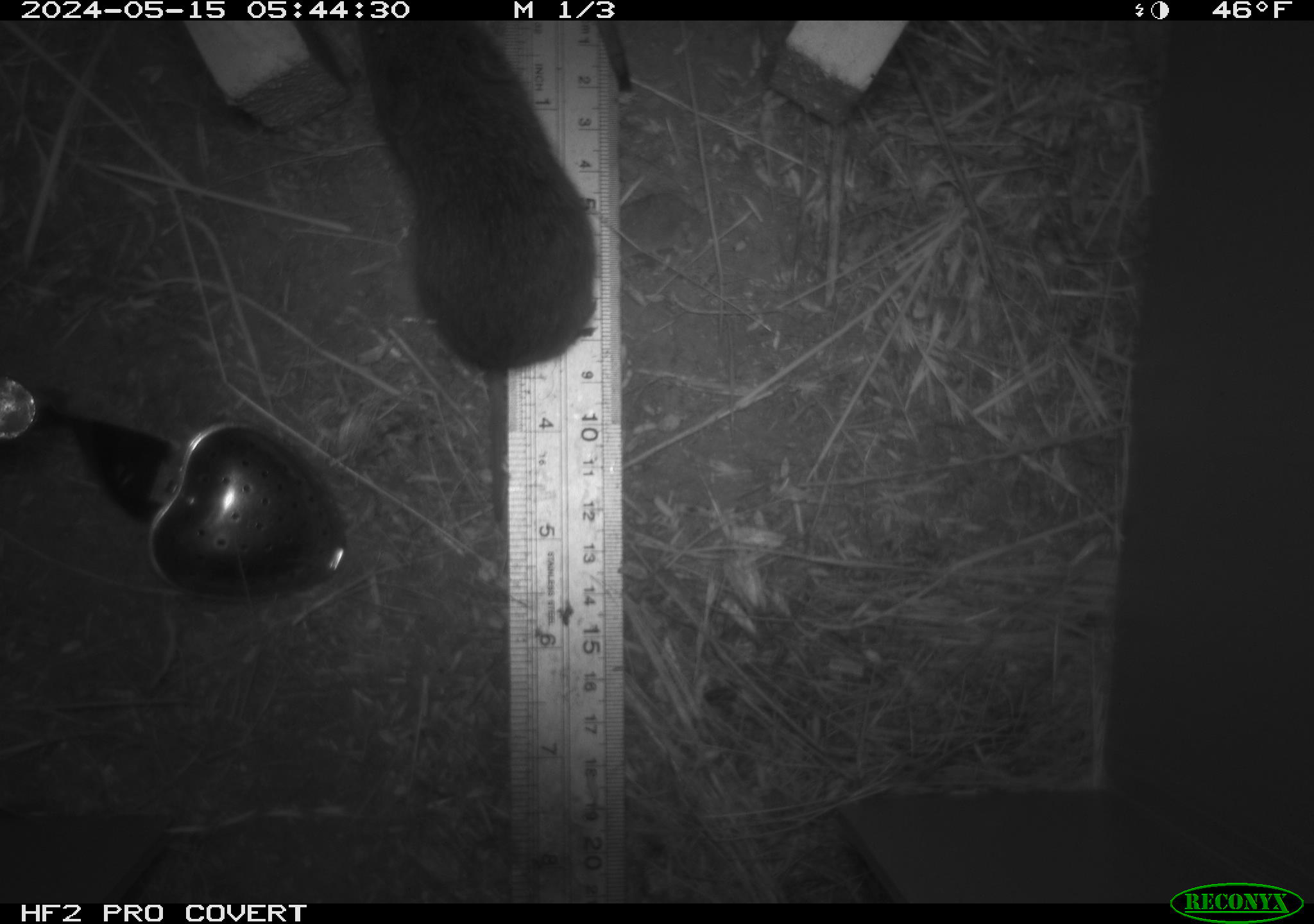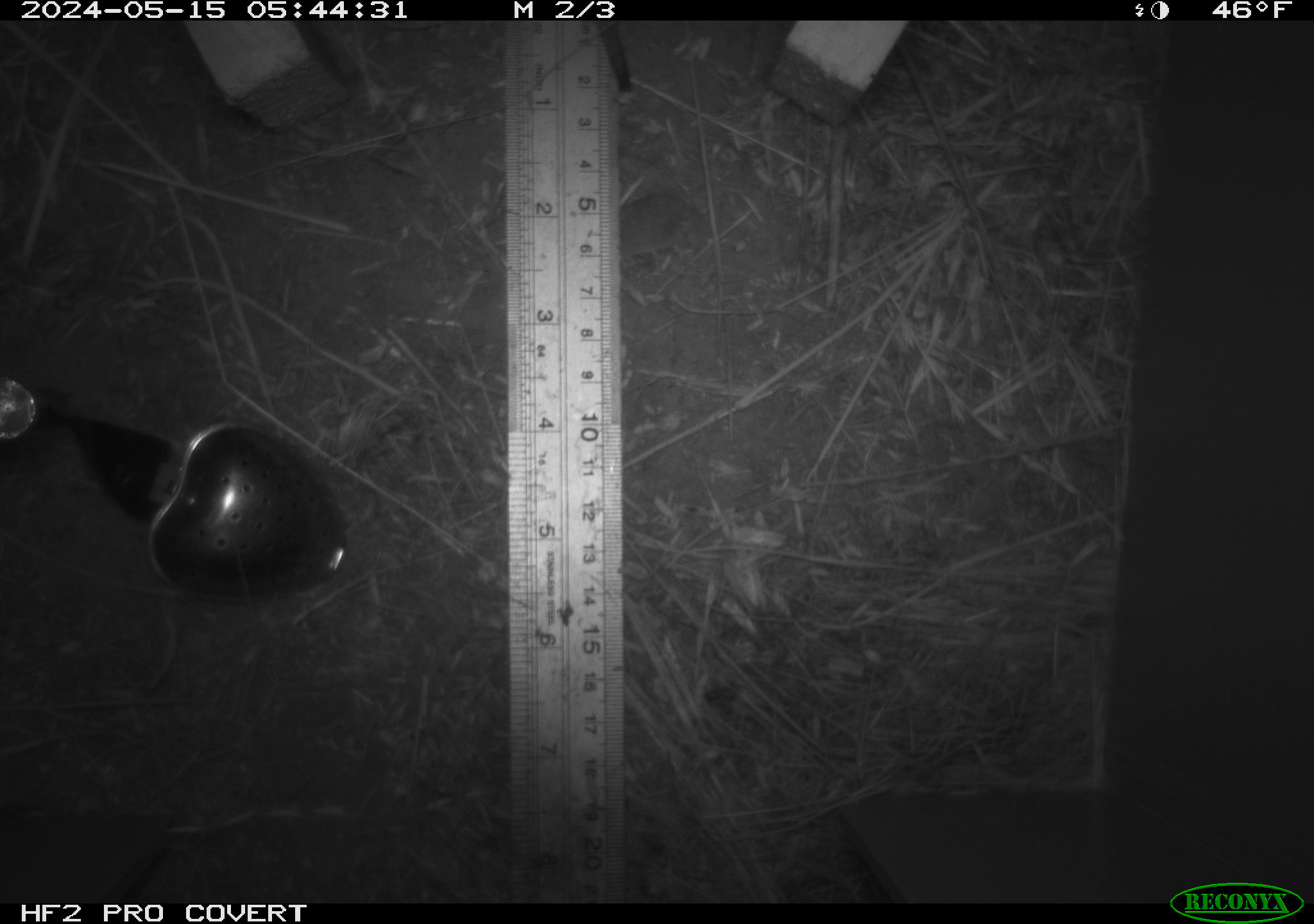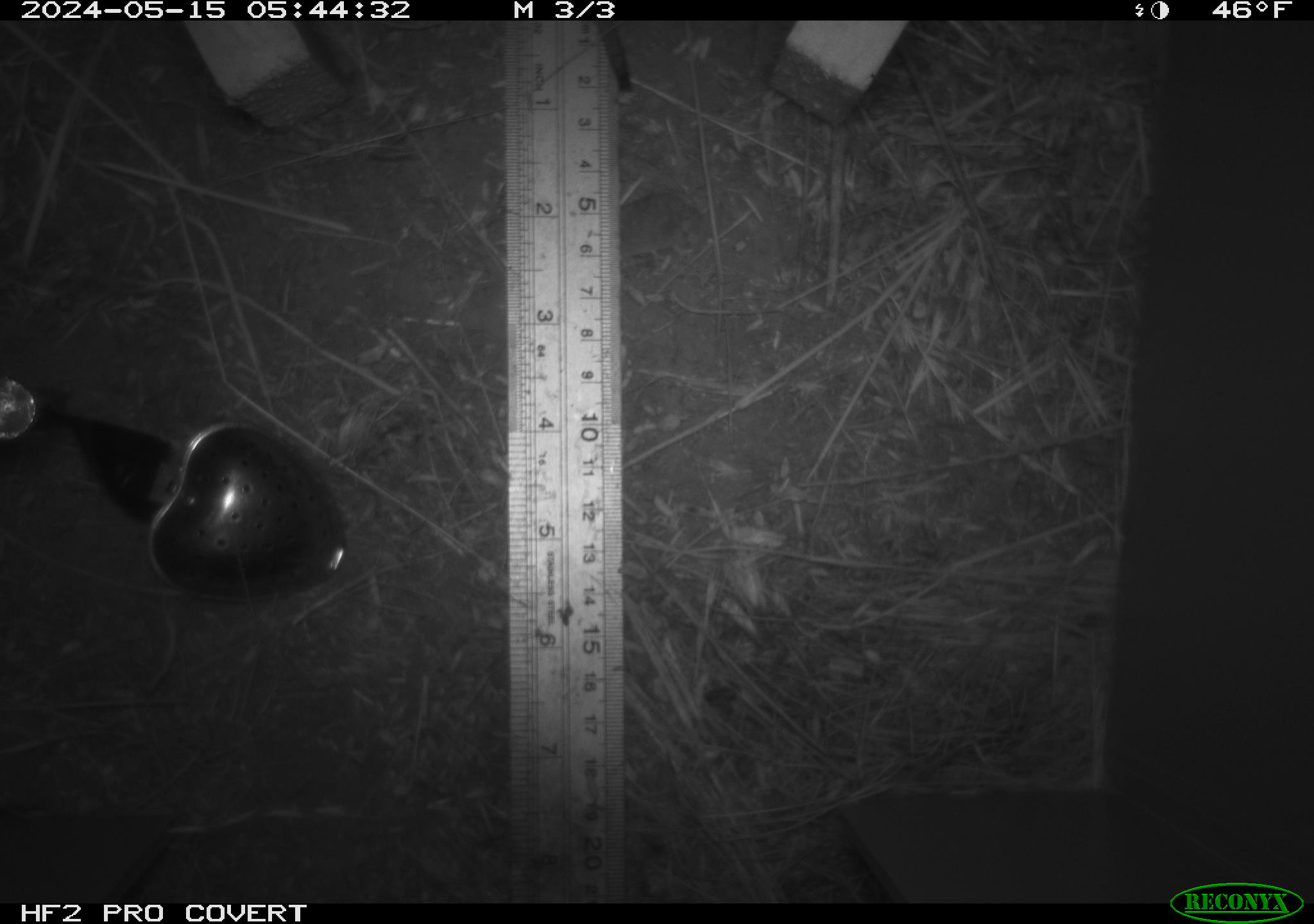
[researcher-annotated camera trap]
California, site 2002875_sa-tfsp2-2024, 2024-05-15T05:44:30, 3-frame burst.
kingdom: Animalia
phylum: Chordata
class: Mammalia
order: Rodentia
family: Cricetidae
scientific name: Arvicolinae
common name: voles, lemmings, and muskrats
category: arvicolinae subfamily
Arvicolinae subfamily (voles, lemmings, and muskrats) (Arvicolinae).